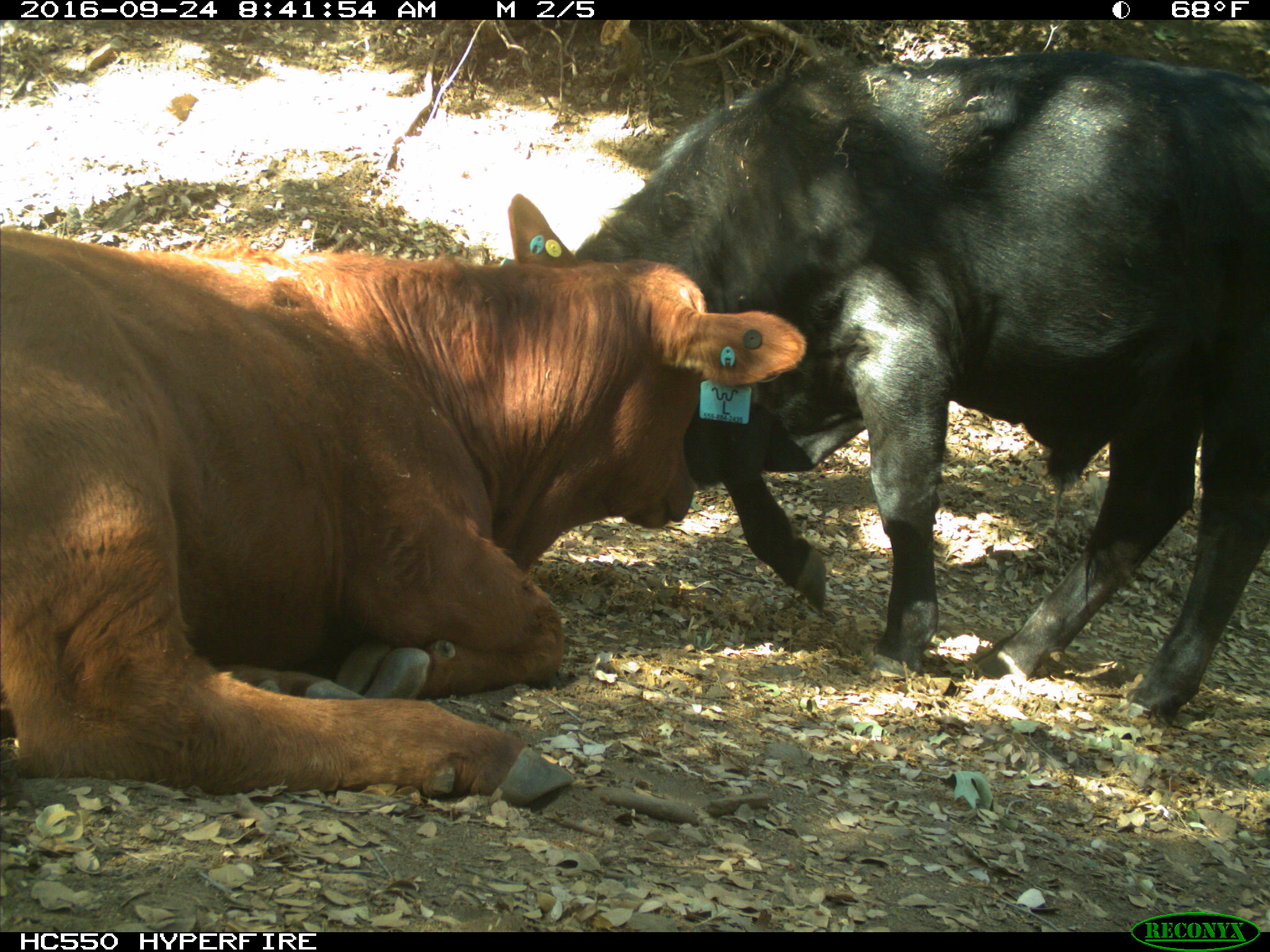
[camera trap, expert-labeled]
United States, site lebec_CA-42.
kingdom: Animalia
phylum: Chordata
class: Mammalia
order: Artiodactyla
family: Bovidae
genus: Bos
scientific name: Bos taurus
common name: domestic cow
Bos taurus (domestic cow).